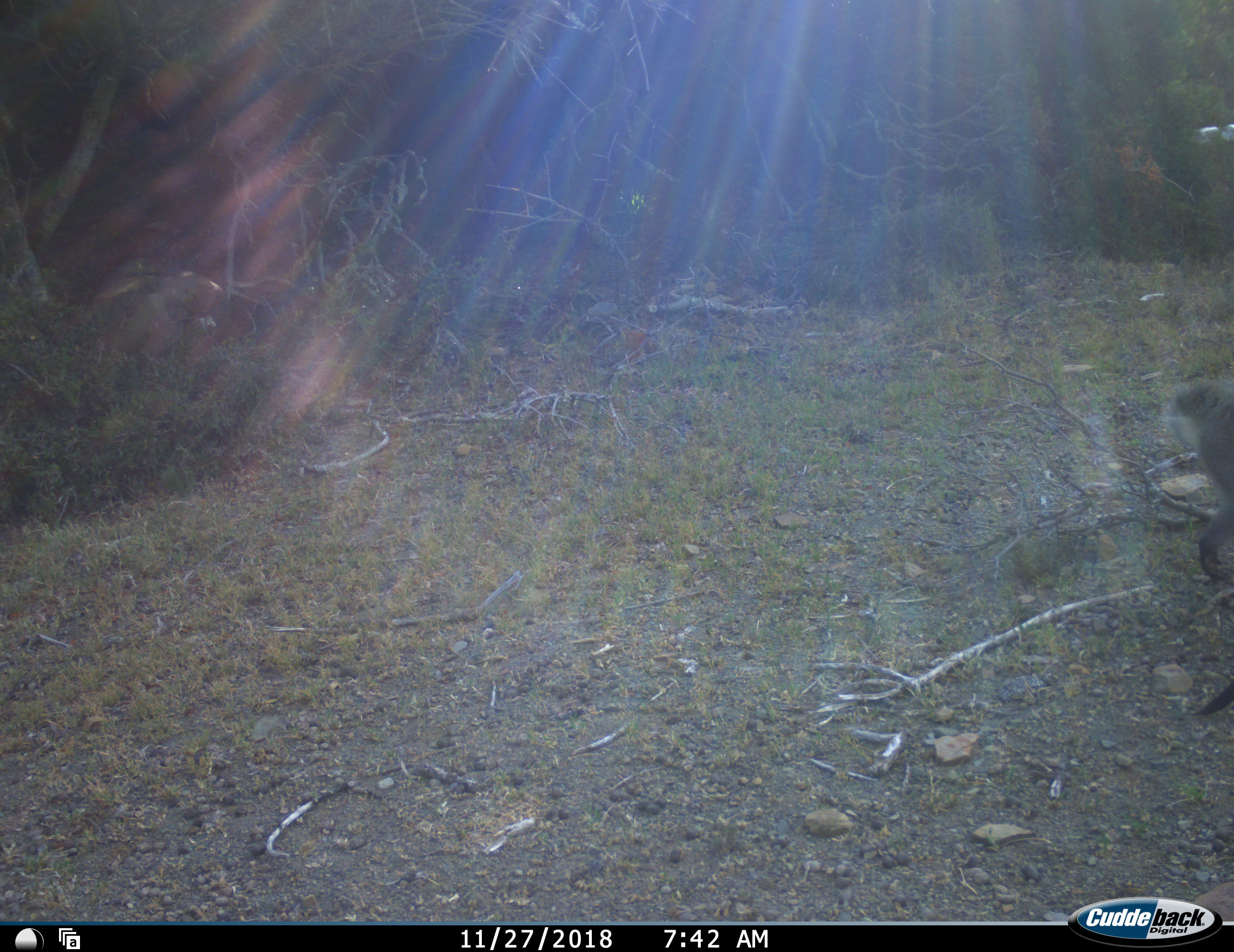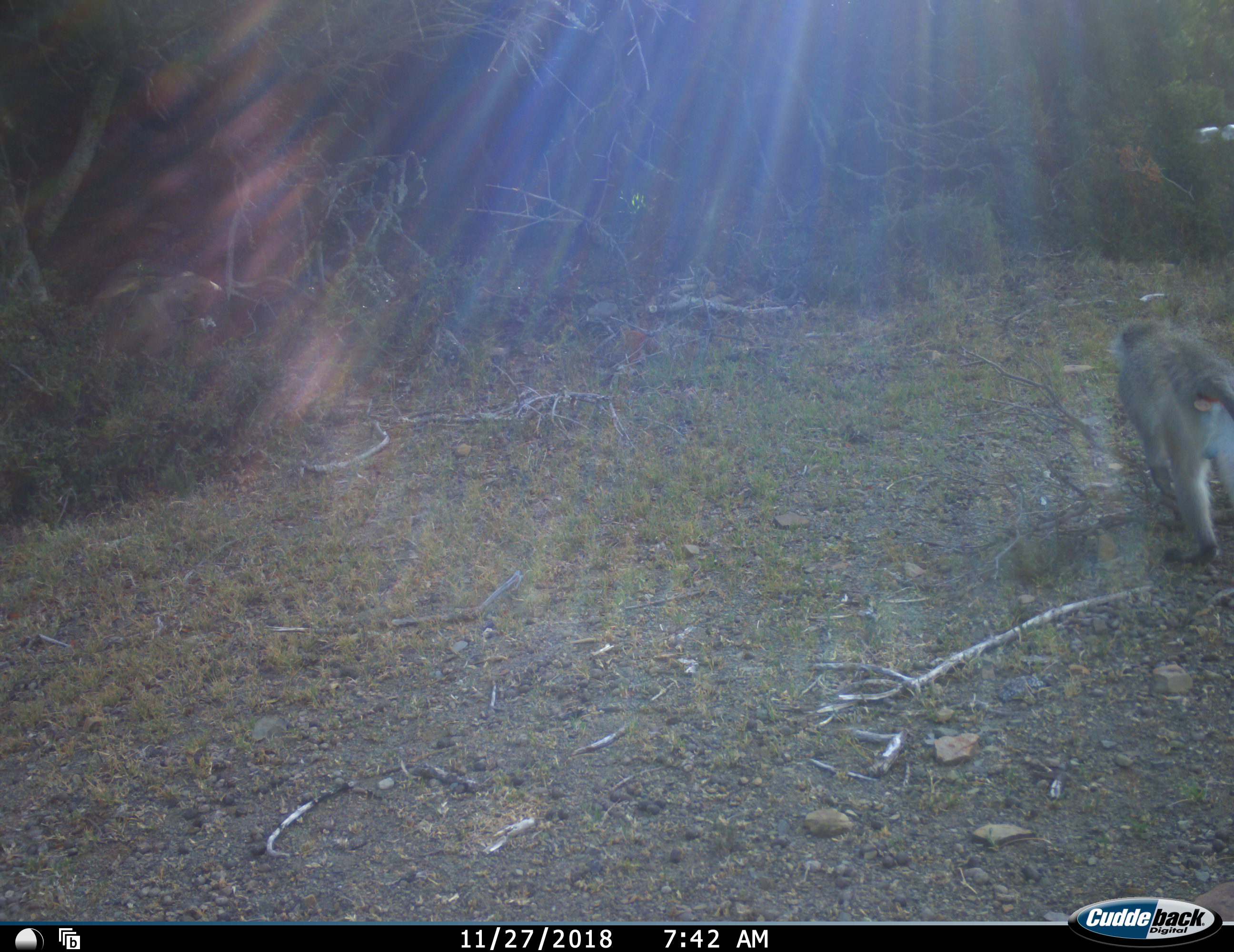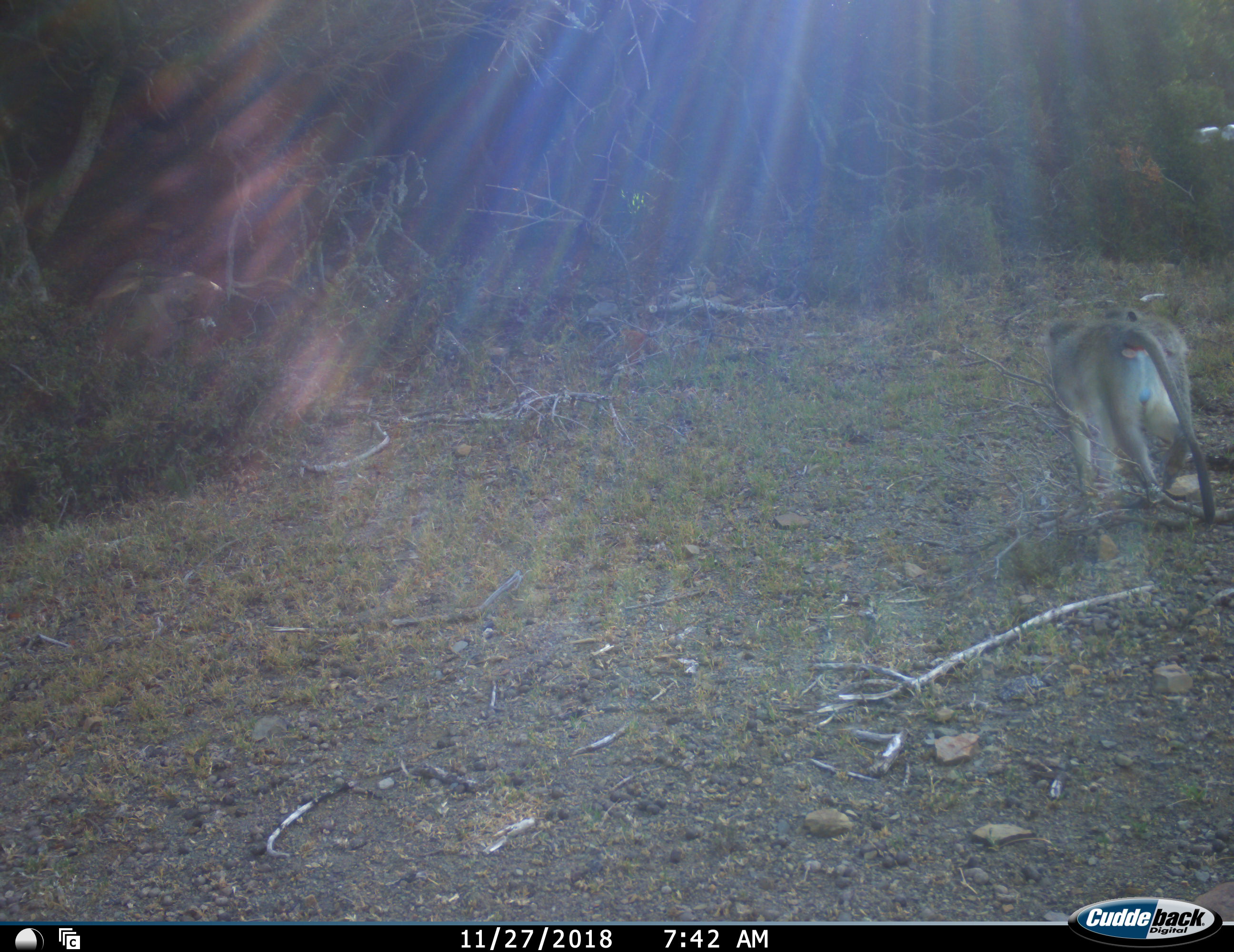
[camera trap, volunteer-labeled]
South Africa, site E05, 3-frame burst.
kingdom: Animalia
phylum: Chordata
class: Mammalia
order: Primates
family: Cercopithecidae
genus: Chlorocebus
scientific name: Chlorocebus pygerythrus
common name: vervet monkey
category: monkeyvervet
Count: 1.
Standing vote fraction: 17%.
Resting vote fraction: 0%.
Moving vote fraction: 100%.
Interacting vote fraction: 0%.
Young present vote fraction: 0%.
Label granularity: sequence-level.